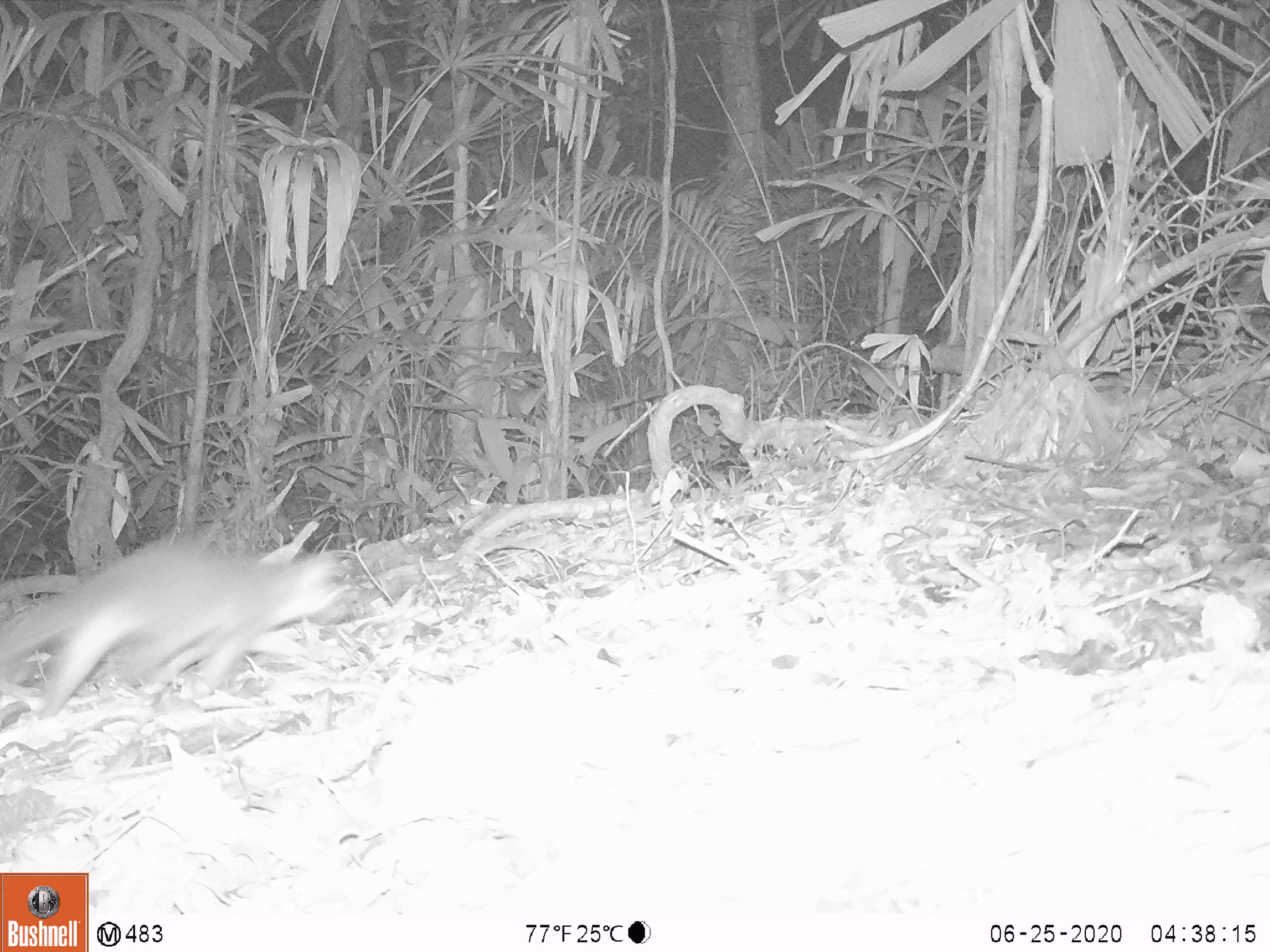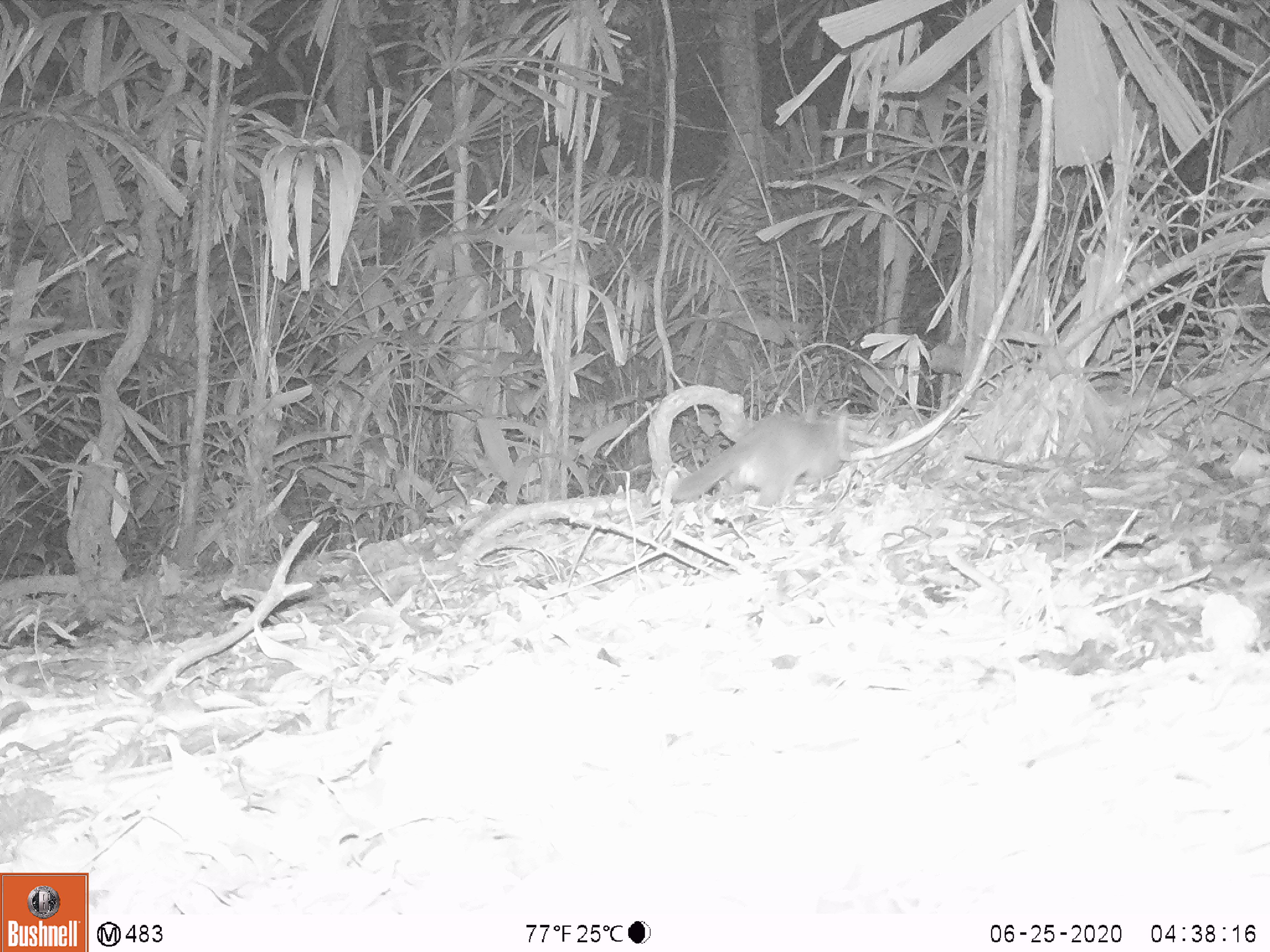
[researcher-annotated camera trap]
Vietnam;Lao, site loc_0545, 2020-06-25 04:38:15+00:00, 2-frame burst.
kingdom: Animalia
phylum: Chordata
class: Mammalia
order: Carnivora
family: Mustelidae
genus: Melogale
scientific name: Melogale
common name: ferret badger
Ferret badger (Melogale). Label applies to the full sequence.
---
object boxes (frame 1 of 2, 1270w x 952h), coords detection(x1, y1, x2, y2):
ferret badger: detection(0, 531, 354, 722)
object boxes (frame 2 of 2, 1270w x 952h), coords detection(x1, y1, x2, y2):
ferret badger: detection(671, 408, 850, 524)